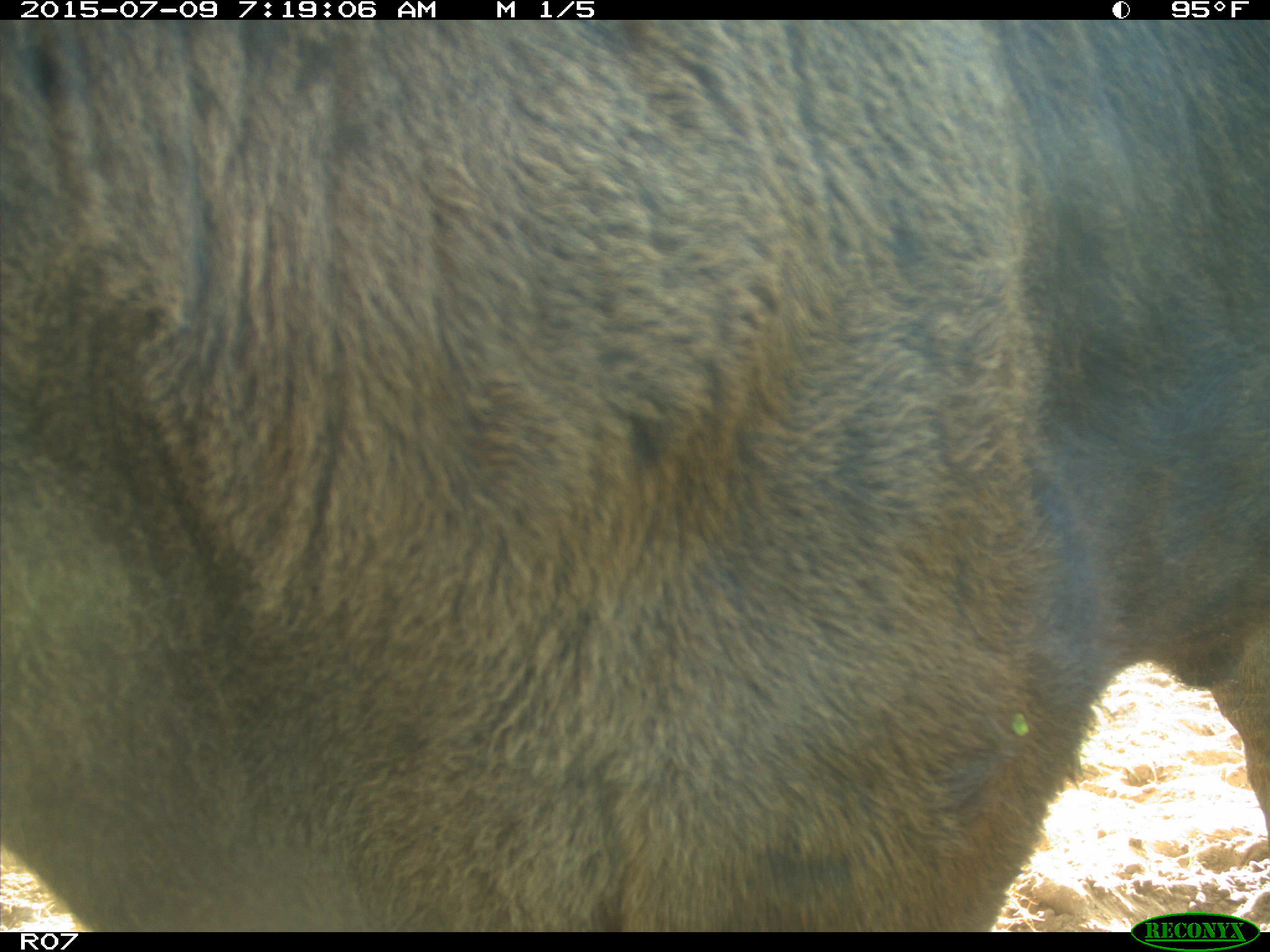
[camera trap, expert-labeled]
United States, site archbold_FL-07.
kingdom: Animalia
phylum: Chordata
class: Mammalia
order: Artiodactyla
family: Bovidae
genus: Bos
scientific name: Bos taurus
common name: domestic cow